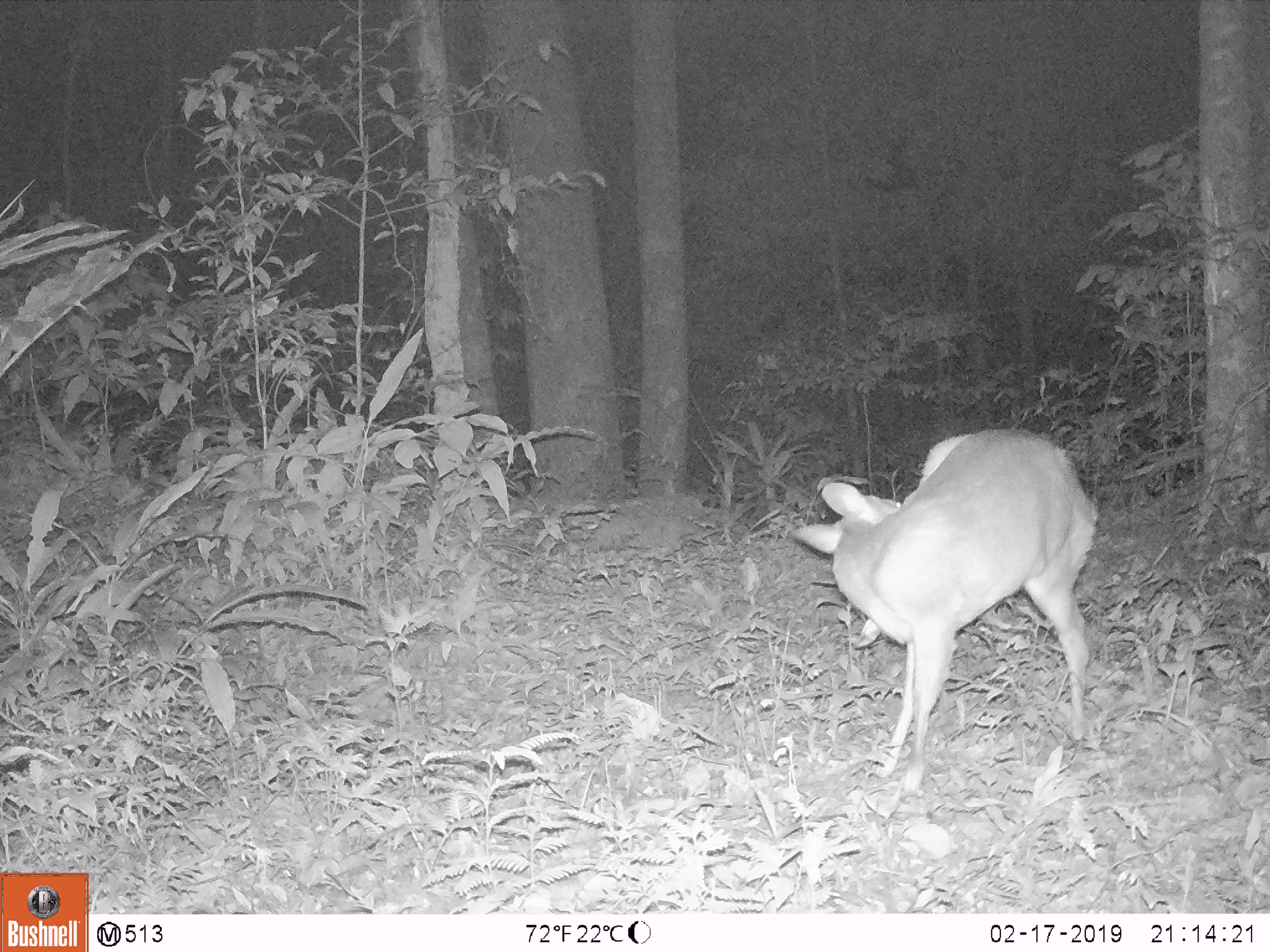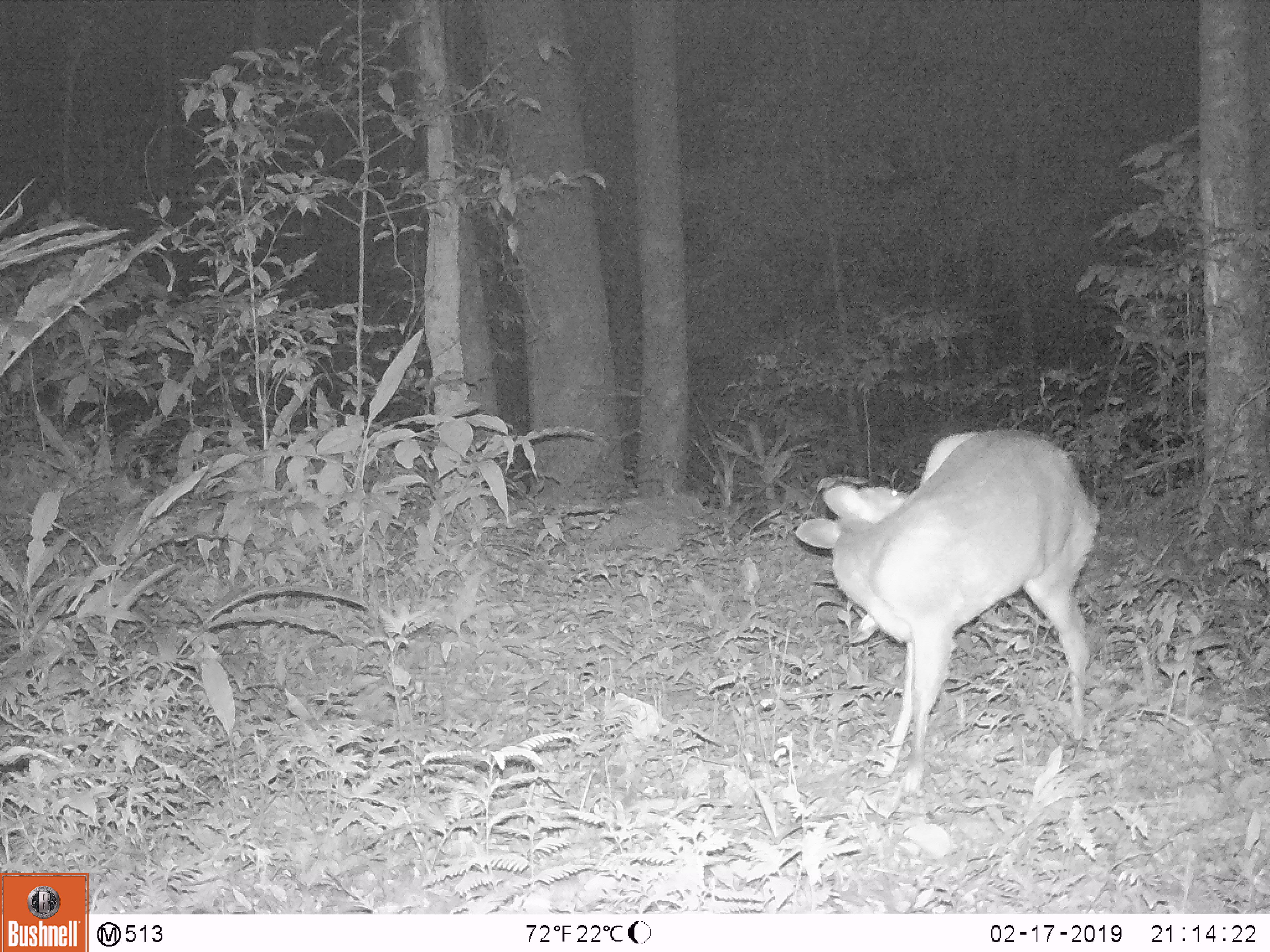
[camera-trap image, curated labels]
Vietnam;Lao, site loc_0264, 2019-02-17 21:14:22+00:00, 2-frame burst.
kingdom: Animalia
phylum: Chordata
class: Mammalia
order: Artiodactyla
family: Cervidae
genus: Muntiacus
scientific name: Muntiacus vuquangensis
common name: large-antlered muntjac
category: large antlered muntjac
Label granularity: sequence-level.